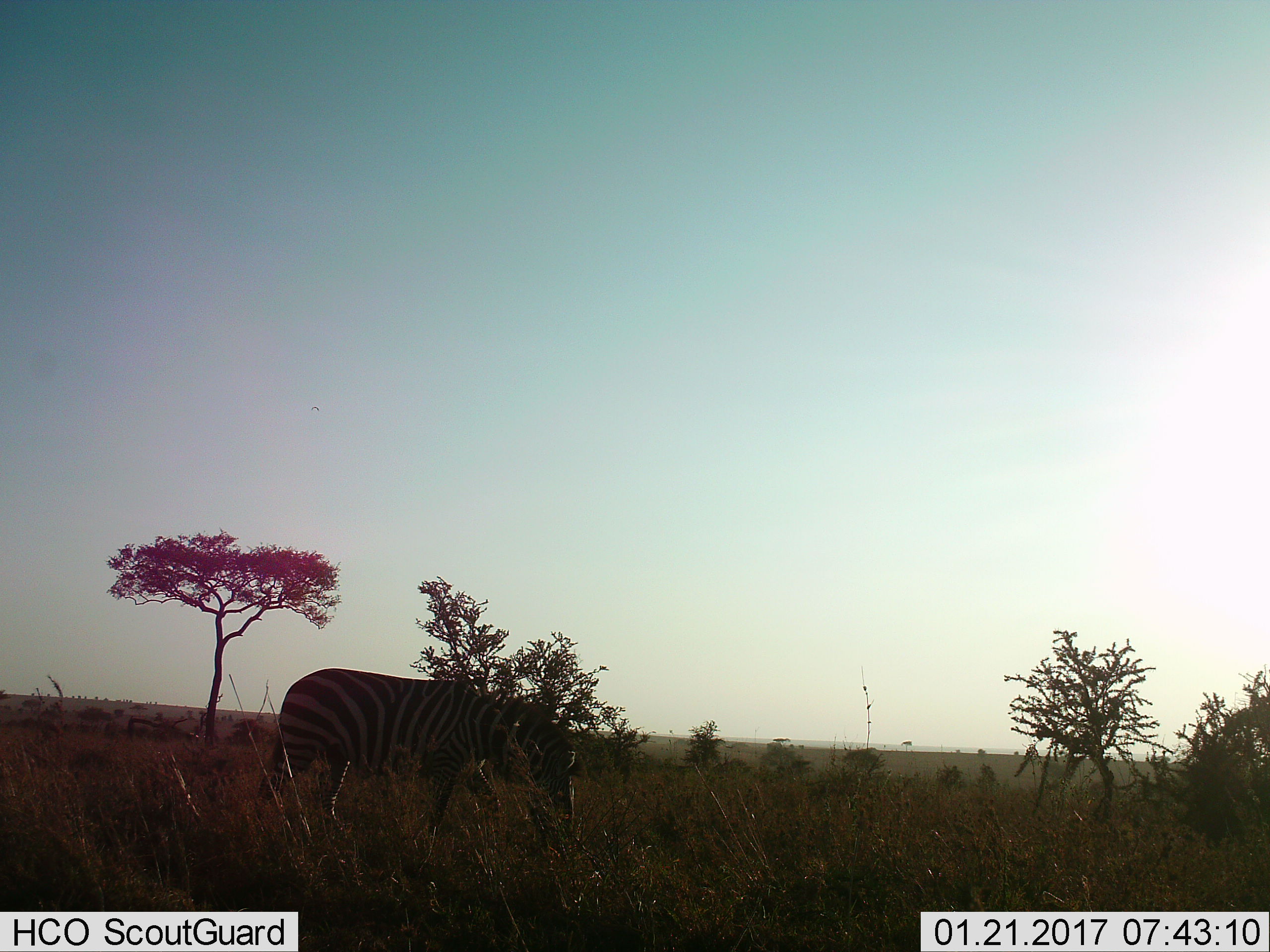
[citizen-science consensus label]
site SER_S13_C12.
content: unidentified animal